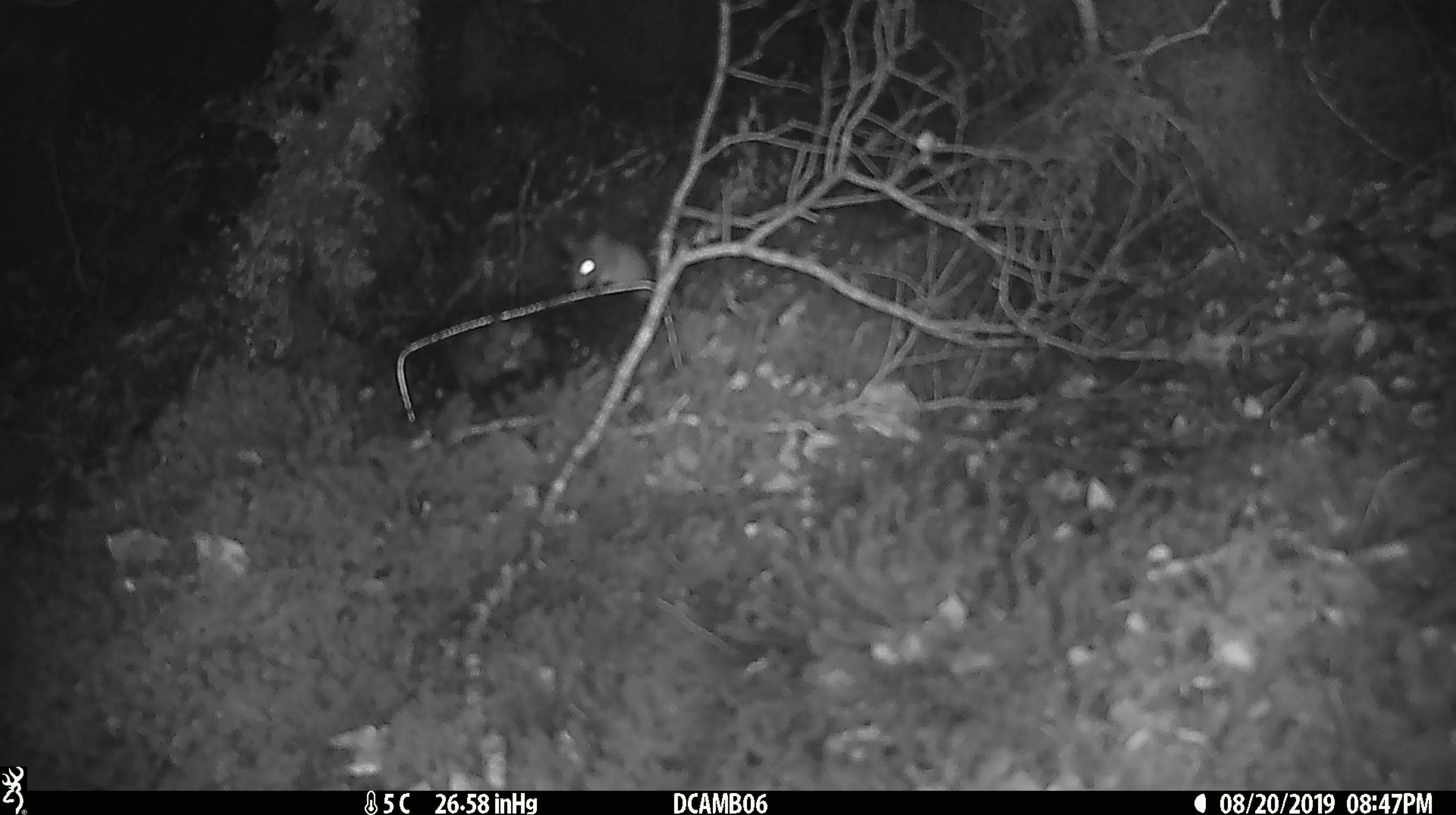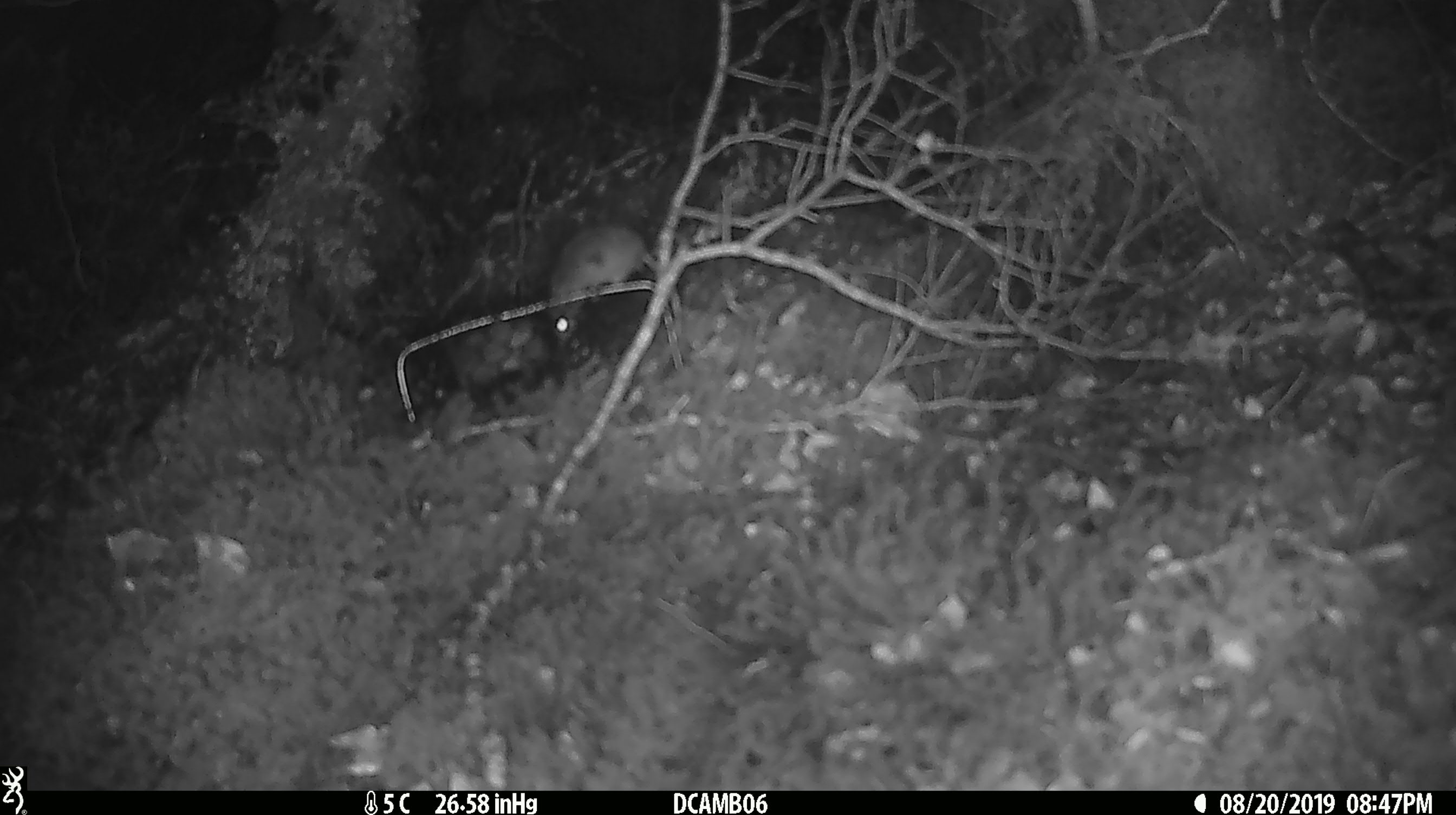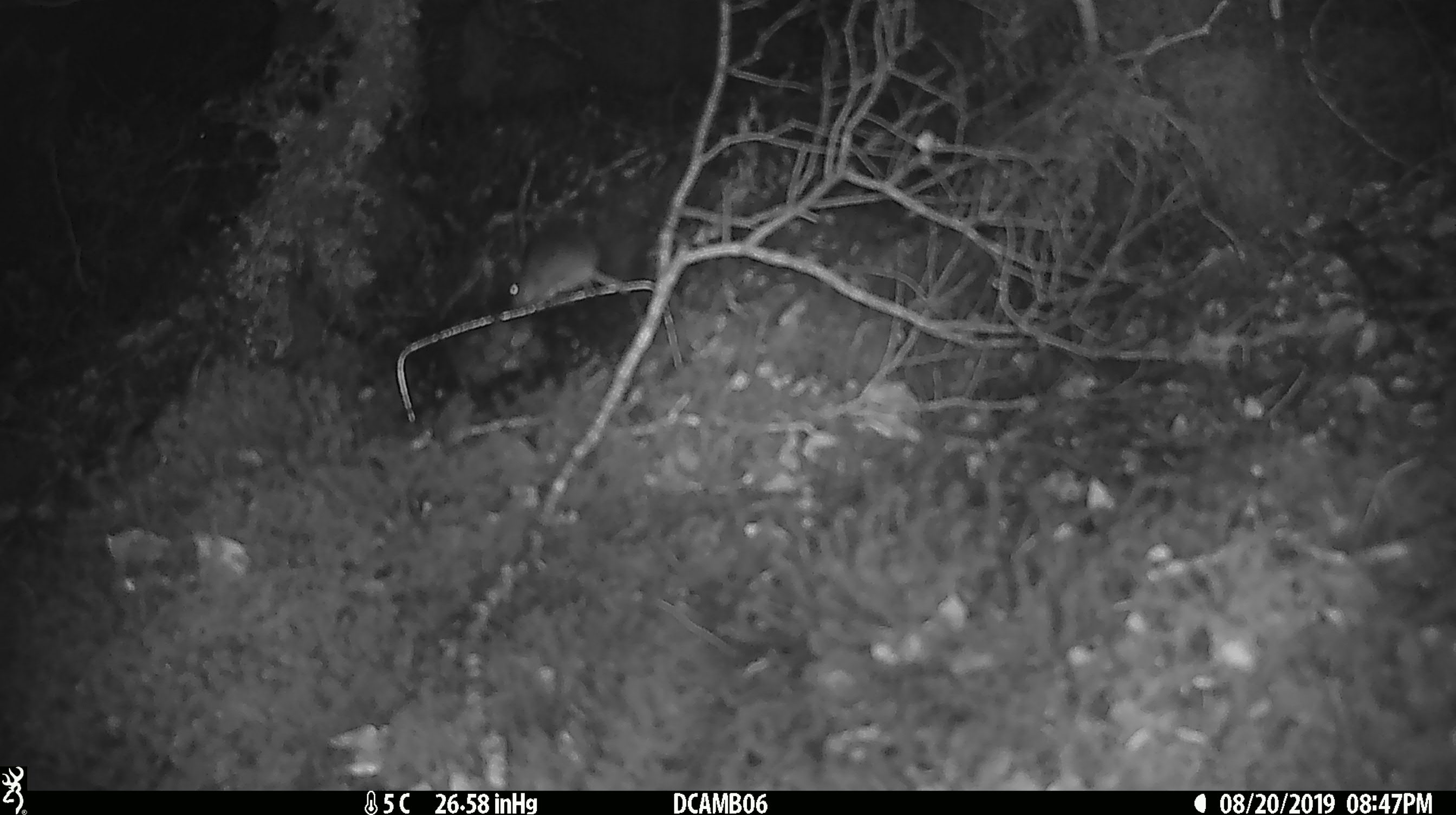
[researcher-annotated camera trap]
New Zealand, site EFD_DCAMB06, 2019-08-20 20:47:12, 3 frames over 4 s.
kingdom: Animalia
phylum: Chordata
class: Mammalia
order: Rodentia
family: Muridae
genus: Mus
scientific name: Mus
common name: mouse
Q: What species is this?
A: Mouse (Mus).